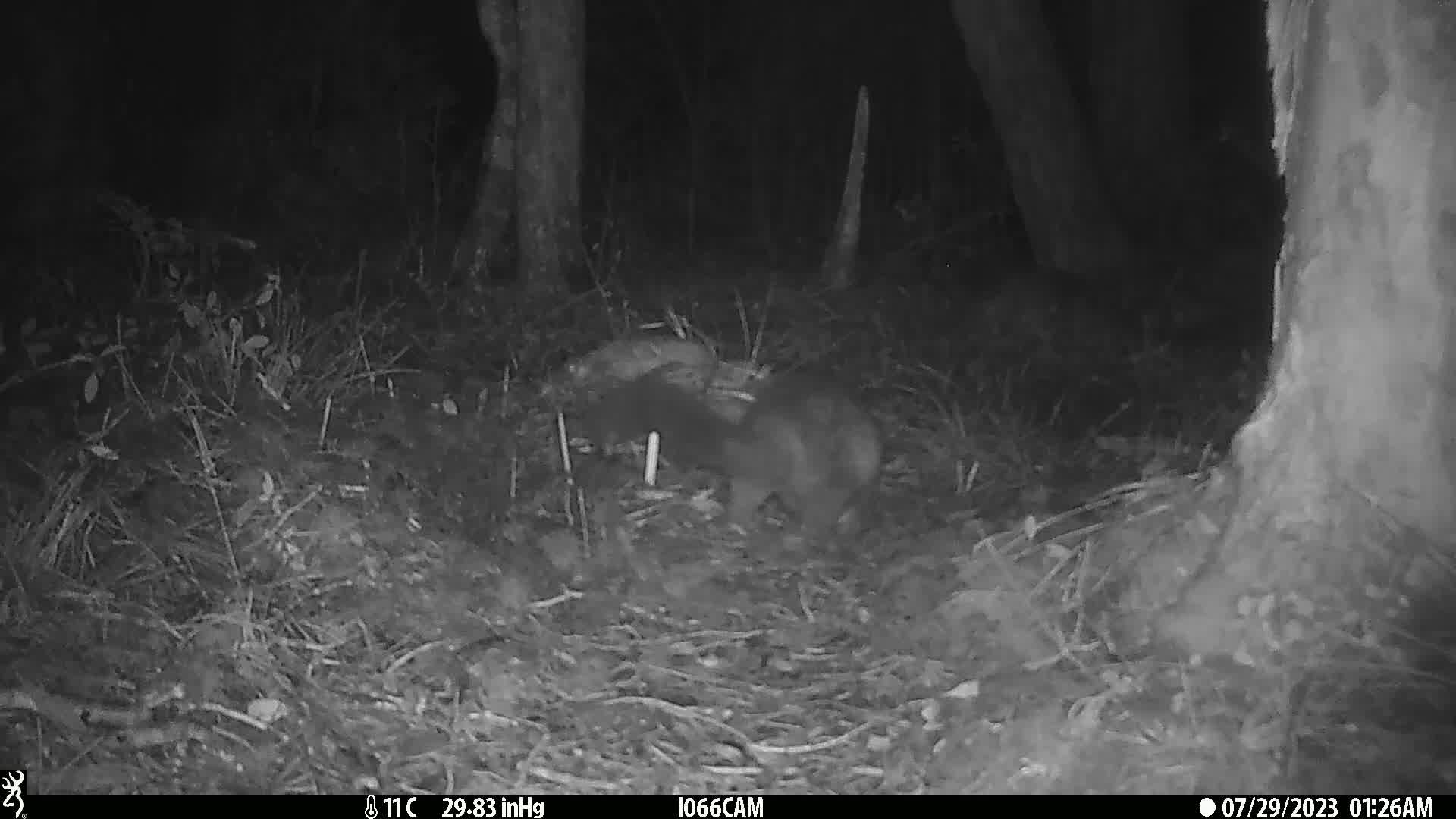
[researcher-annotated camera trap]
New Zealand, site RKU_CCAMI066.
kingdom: Animalia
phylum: Chordata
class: Mammalia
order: Diprotodontia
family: Phalangeridae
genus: Trichosurus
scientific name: Trichosurus vulpecula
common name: common brushtail possum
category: possum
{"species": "possum (common brushtail possum) (Trichosurus vulpecula)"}